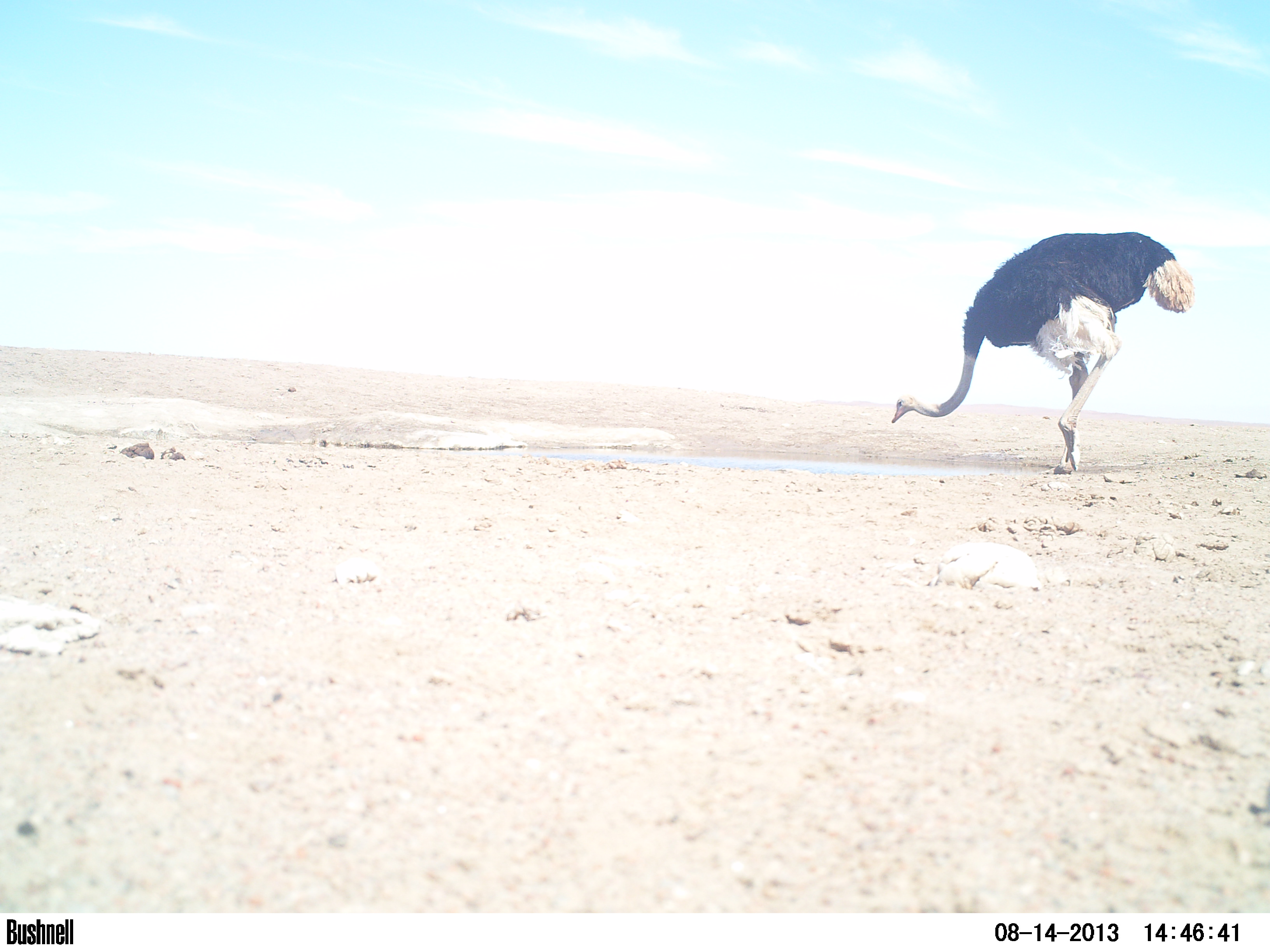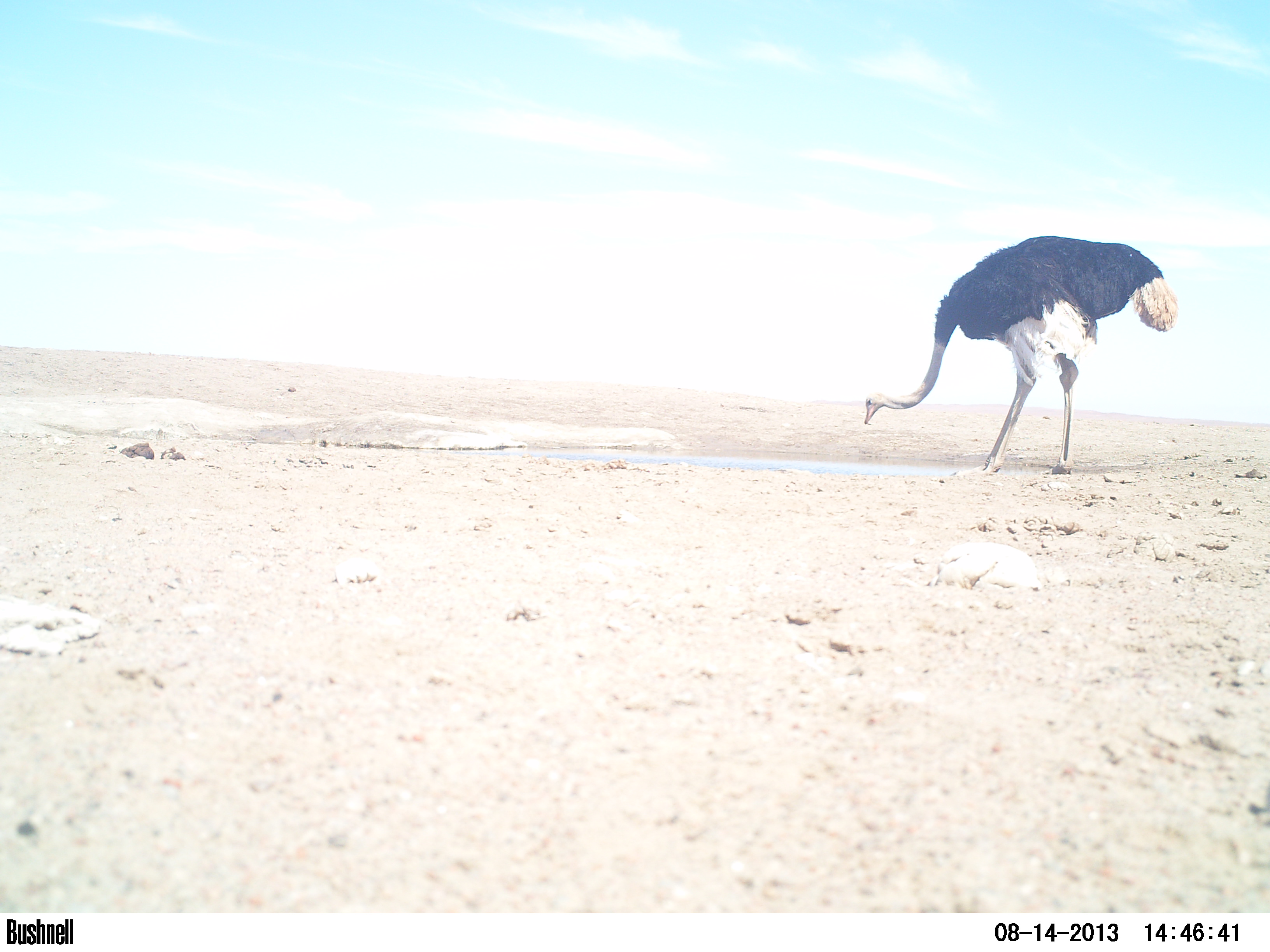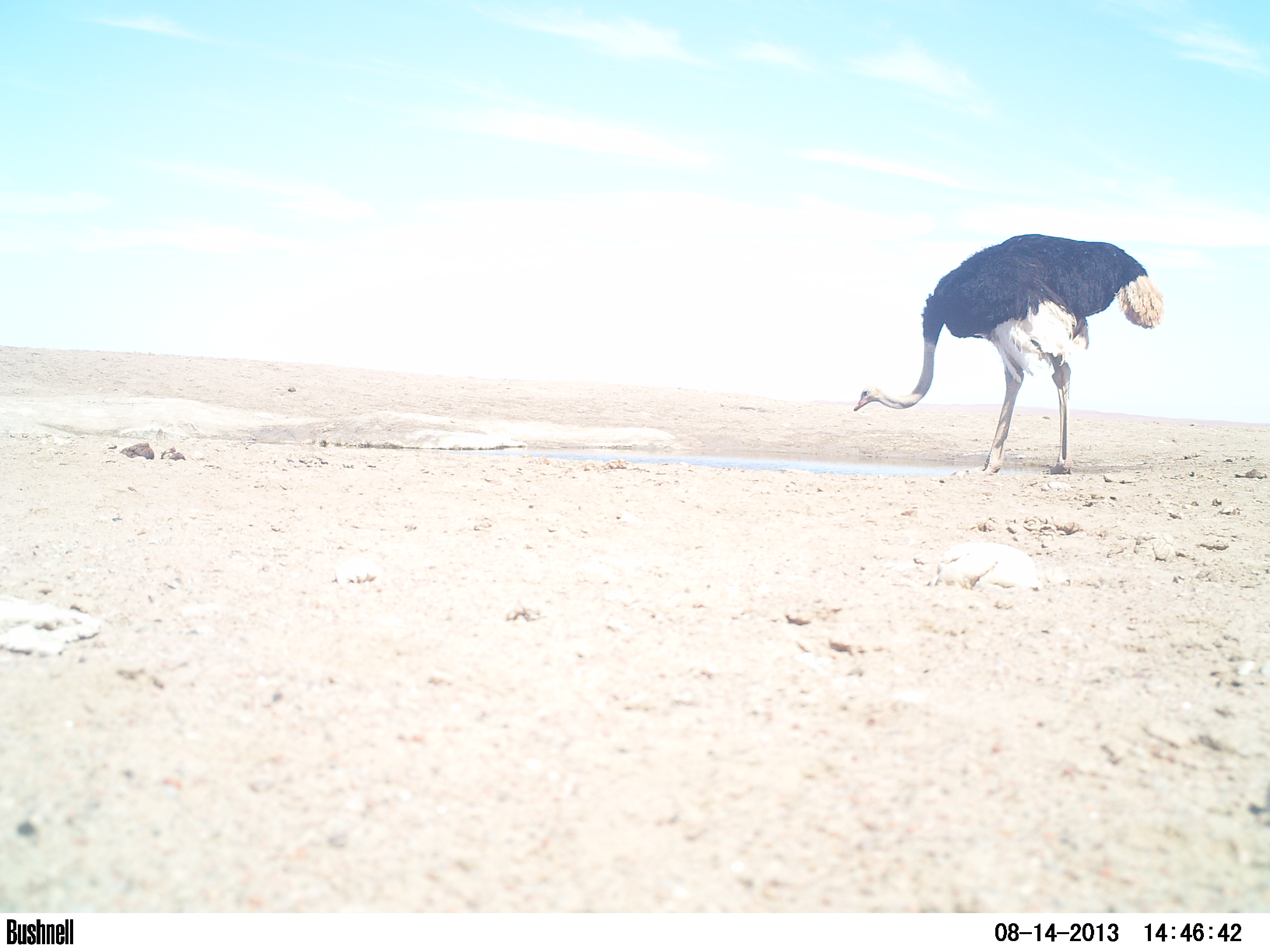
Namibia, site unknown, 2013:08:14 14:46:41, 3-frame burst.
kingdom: Animalia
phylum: Chordata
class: Aves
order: Struthioniformes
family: Struthionidae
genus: Struthio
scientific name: Struthio camelus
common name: common ostrich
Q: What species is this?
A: Struthio camelus (common ostrich).